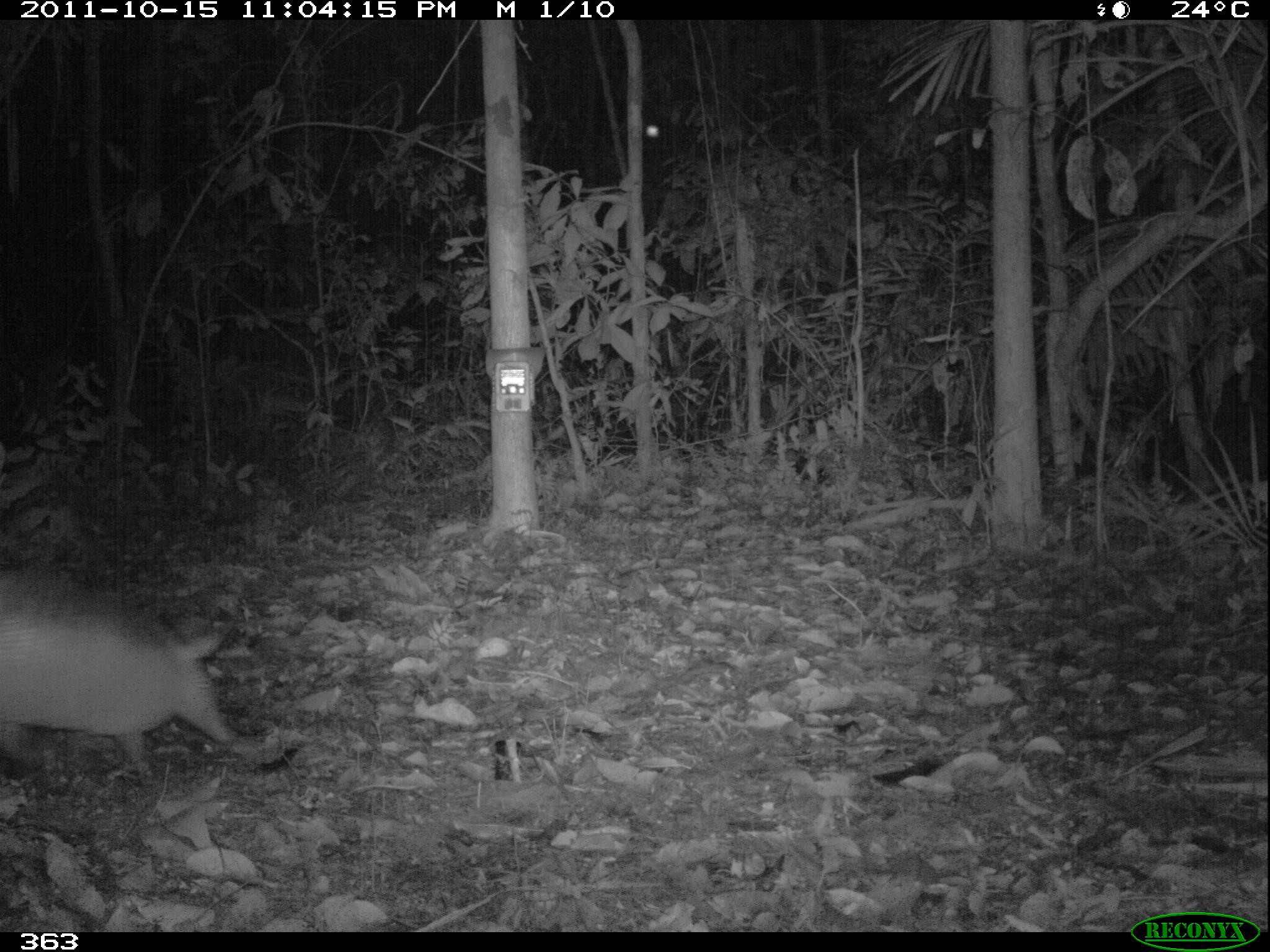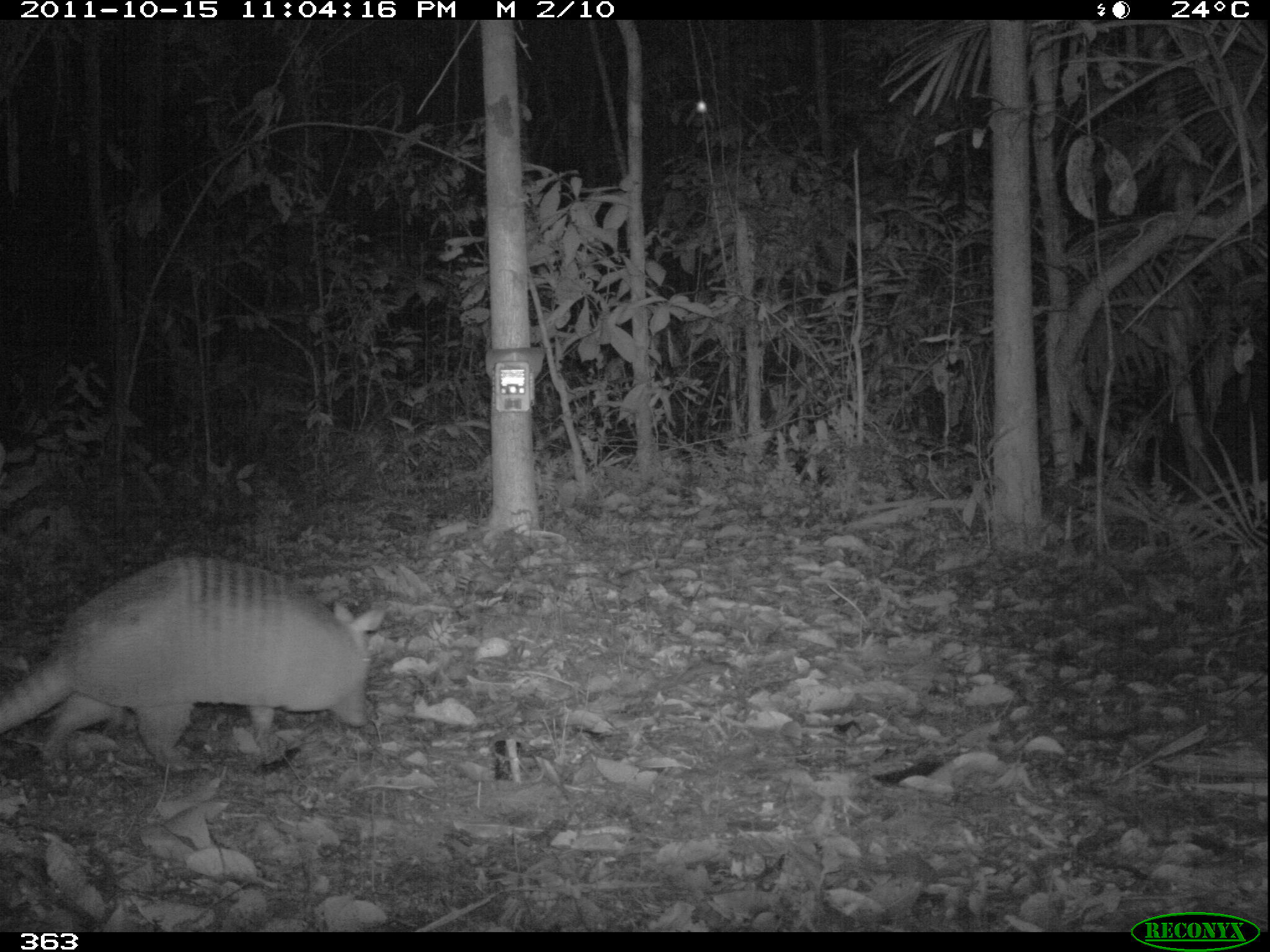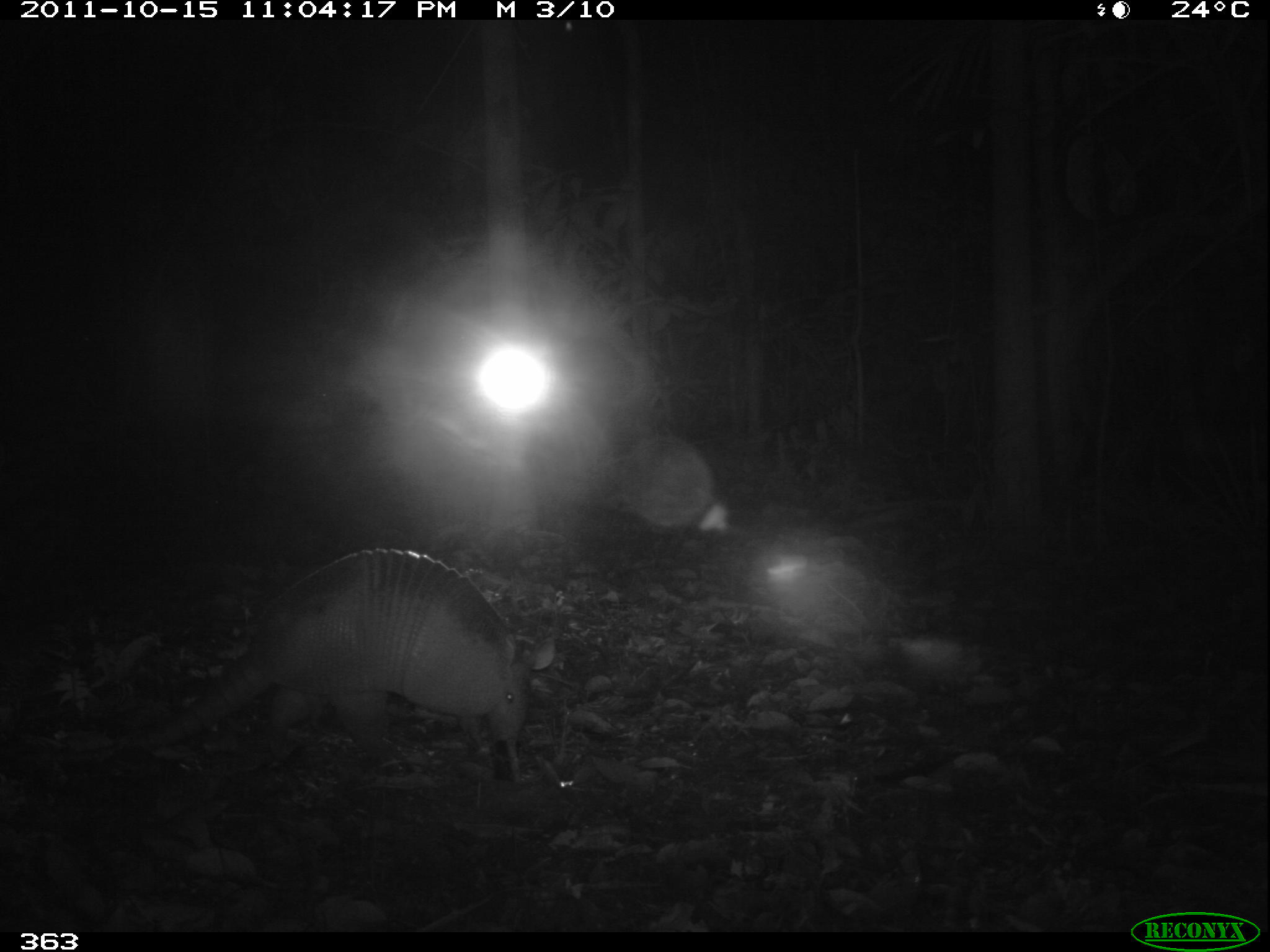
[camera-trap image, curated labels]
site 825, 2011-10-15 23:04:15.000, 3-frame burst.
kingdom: Animalia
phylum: Chordata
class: Mammalia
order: Cingulata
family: Dasypodidae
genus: Dasypus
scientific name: Dasypus kappleri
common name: greater long-nosed armadillo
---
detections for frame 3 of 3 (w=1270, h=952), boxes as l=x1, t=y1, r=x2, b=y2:
dasypus kappleri: l=63, t=548, r=555, b=781